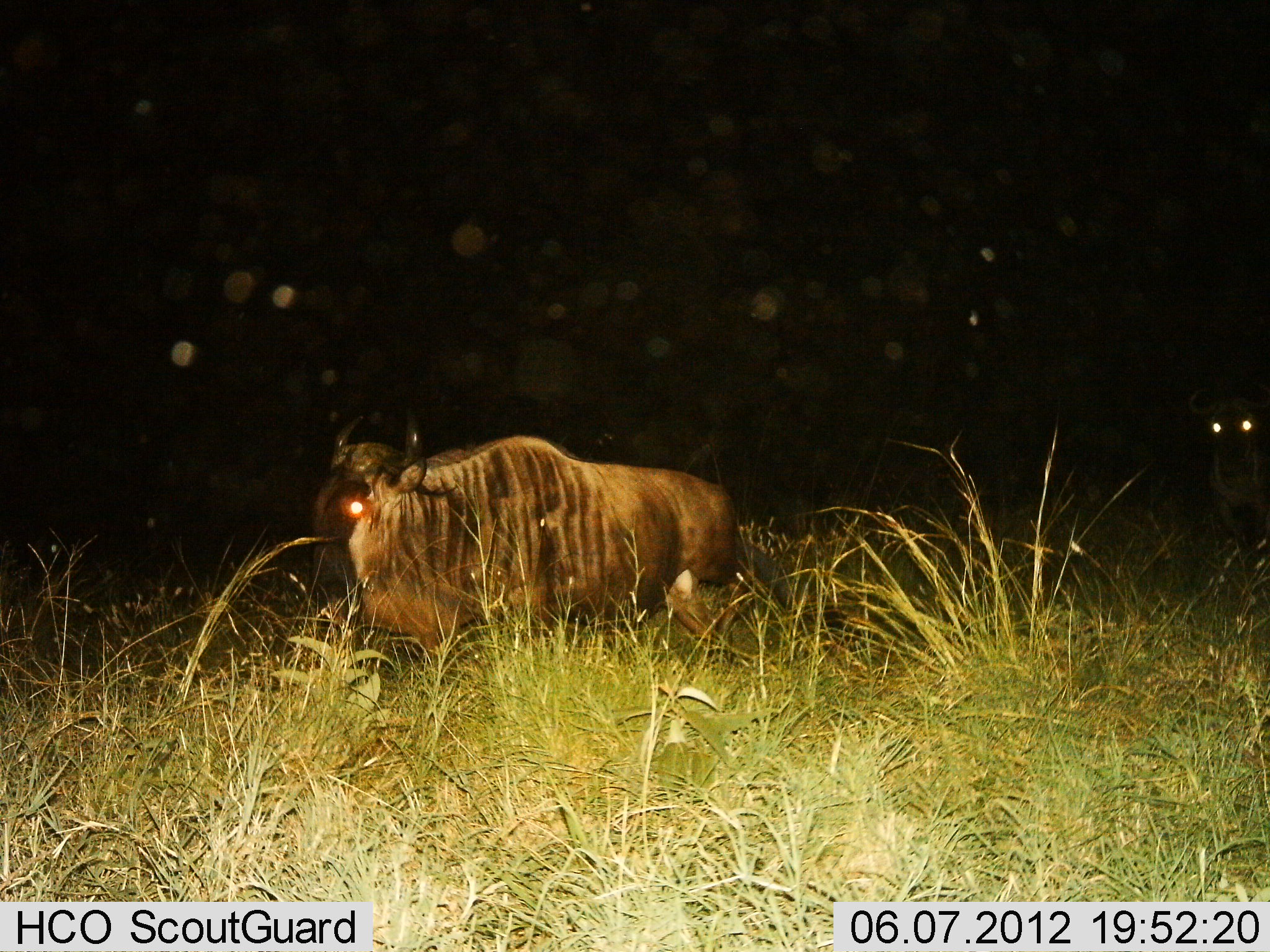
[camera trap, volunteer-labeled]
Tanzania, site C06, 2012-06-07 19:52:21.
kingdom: Animalia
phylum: Chordata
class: Mammalia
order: Artiodactyla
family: Bovidae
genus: Connochaetes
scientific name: Connochaetes taurinus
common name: blue wildebeest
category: wildebeest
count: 2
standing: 40%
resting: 0%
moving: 60%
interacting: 0%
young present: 0%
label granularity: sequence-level